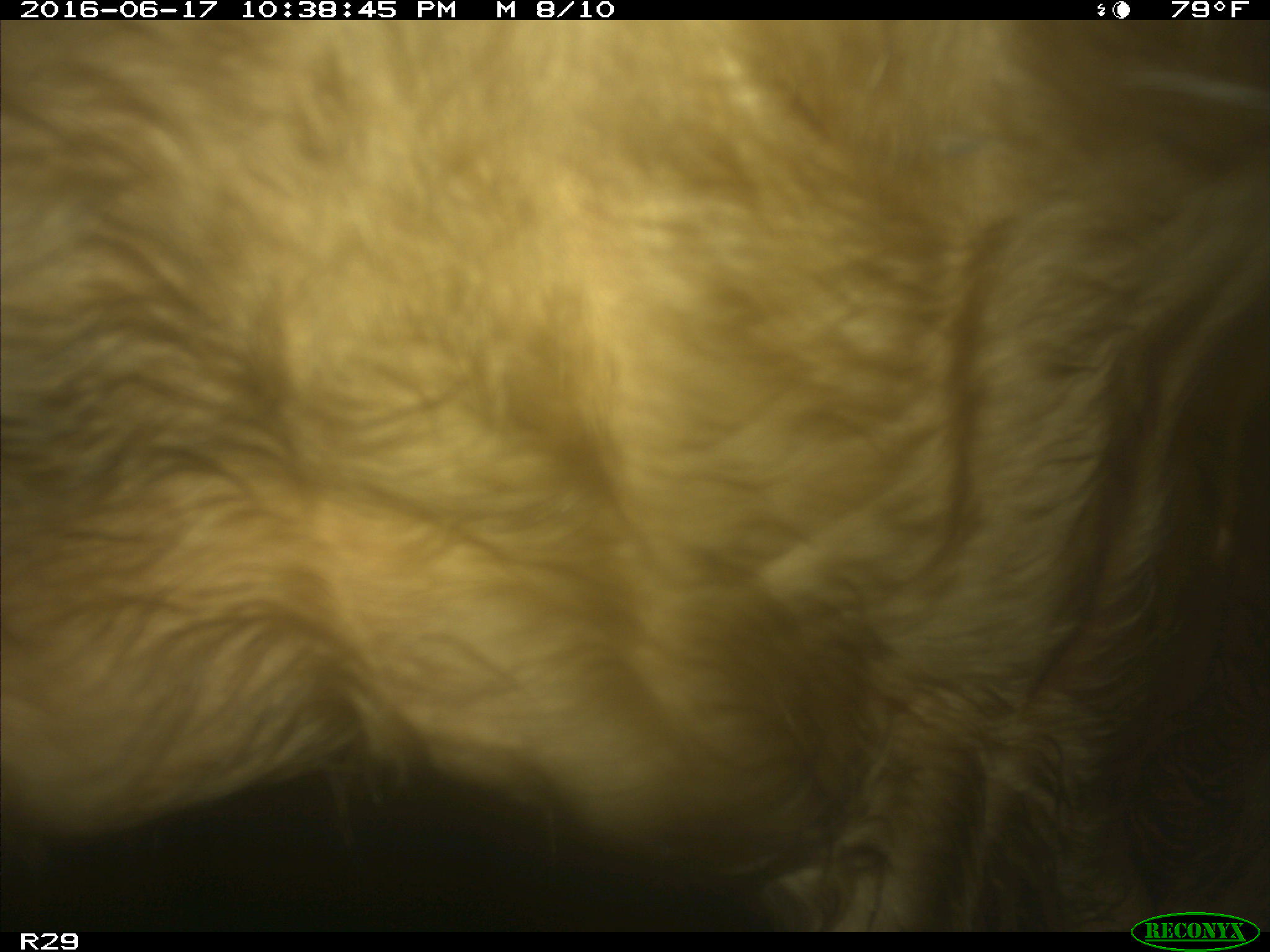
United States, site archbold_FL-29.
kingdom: Animalia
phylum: Chordata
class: Mammalia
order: Artiodactyla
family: Bovidae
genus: Bos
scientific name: Bos taurus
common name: domestic cow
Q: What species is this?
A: Bos taurus (domestic cow).